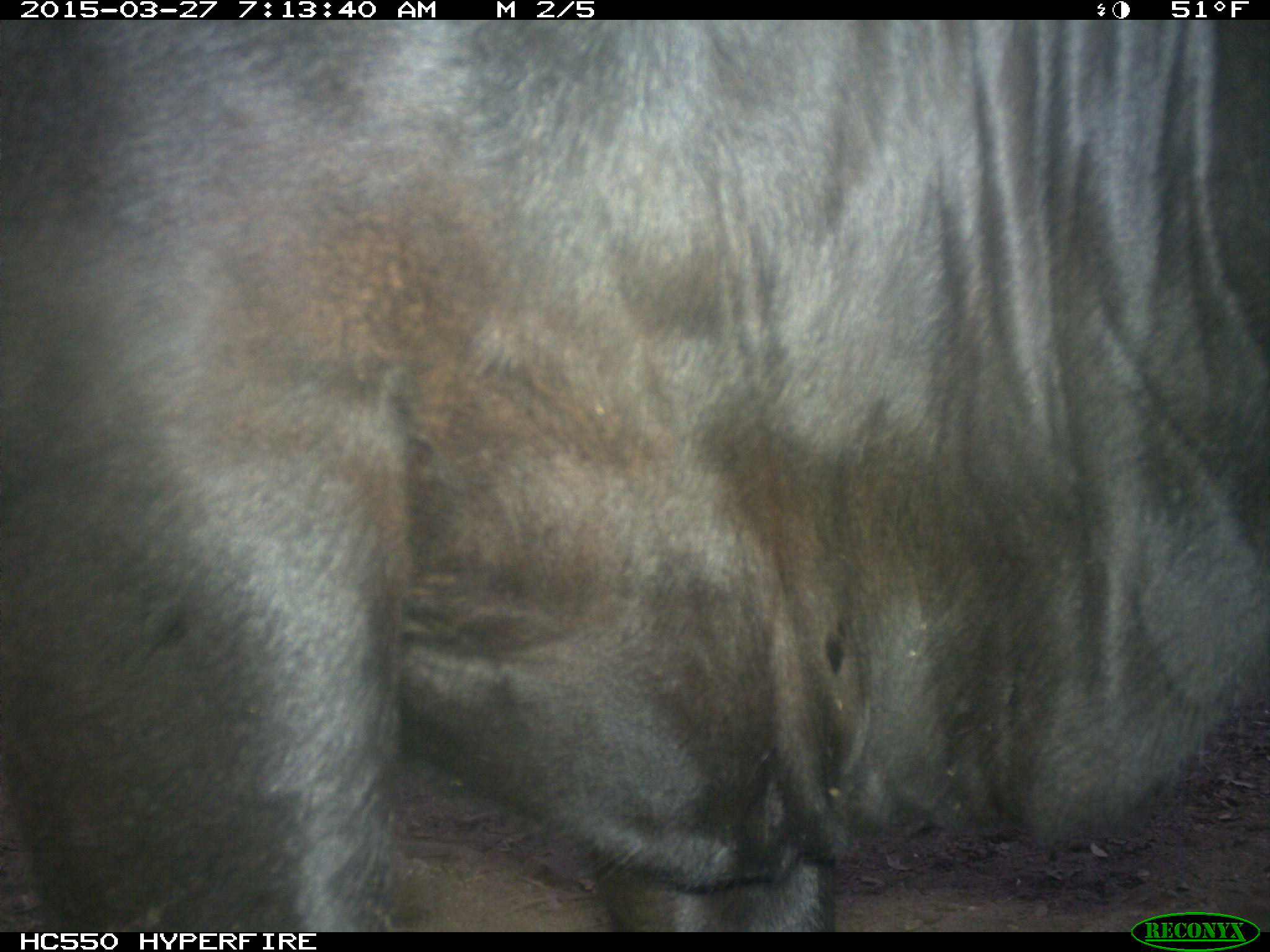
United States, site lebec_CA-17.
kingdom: Animalia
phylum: Chordata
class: Mammalia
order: Artiodactyla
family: Bovidae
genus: Bos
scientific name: Bos taurus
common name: domestic cow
Bos taurus (domestic cow).